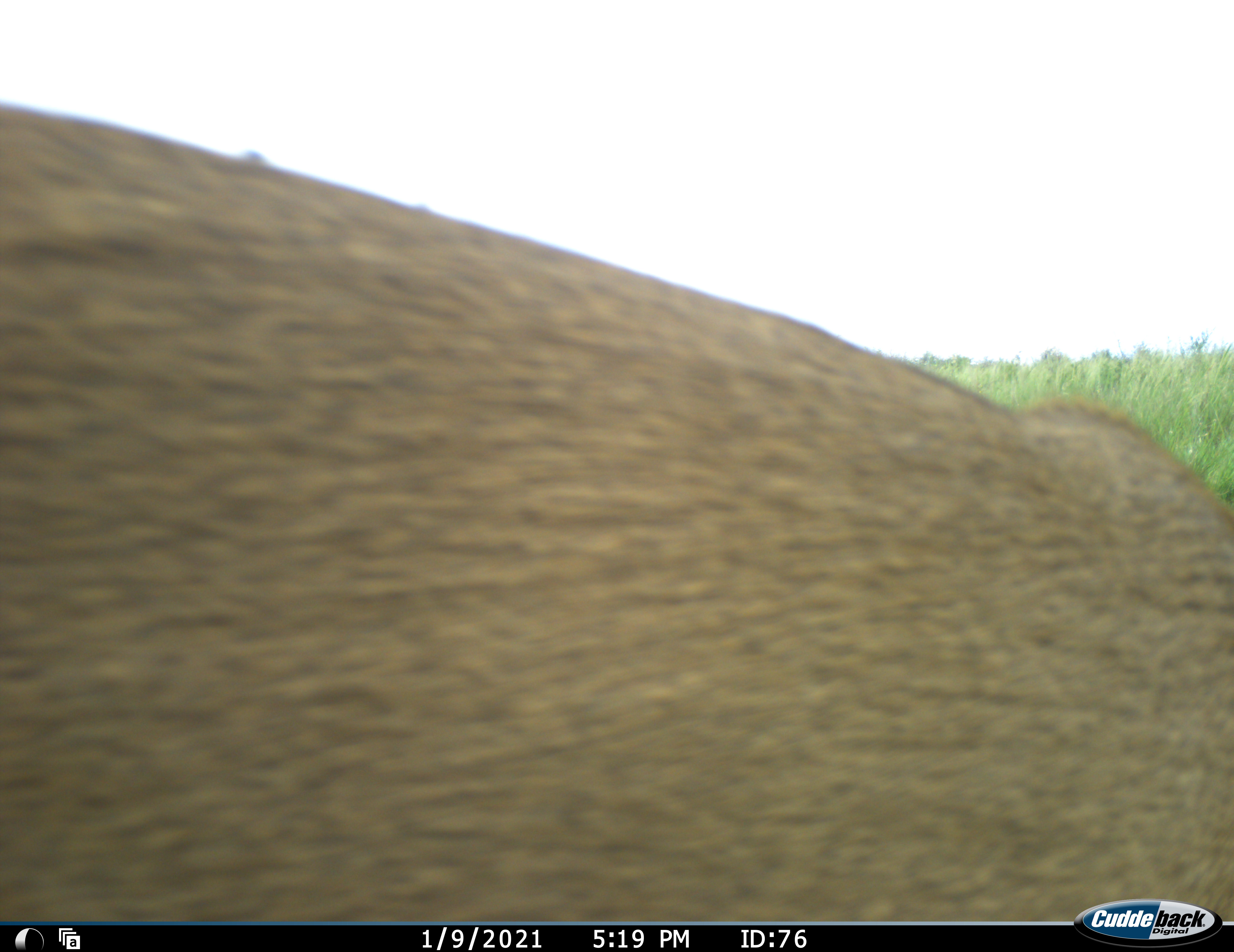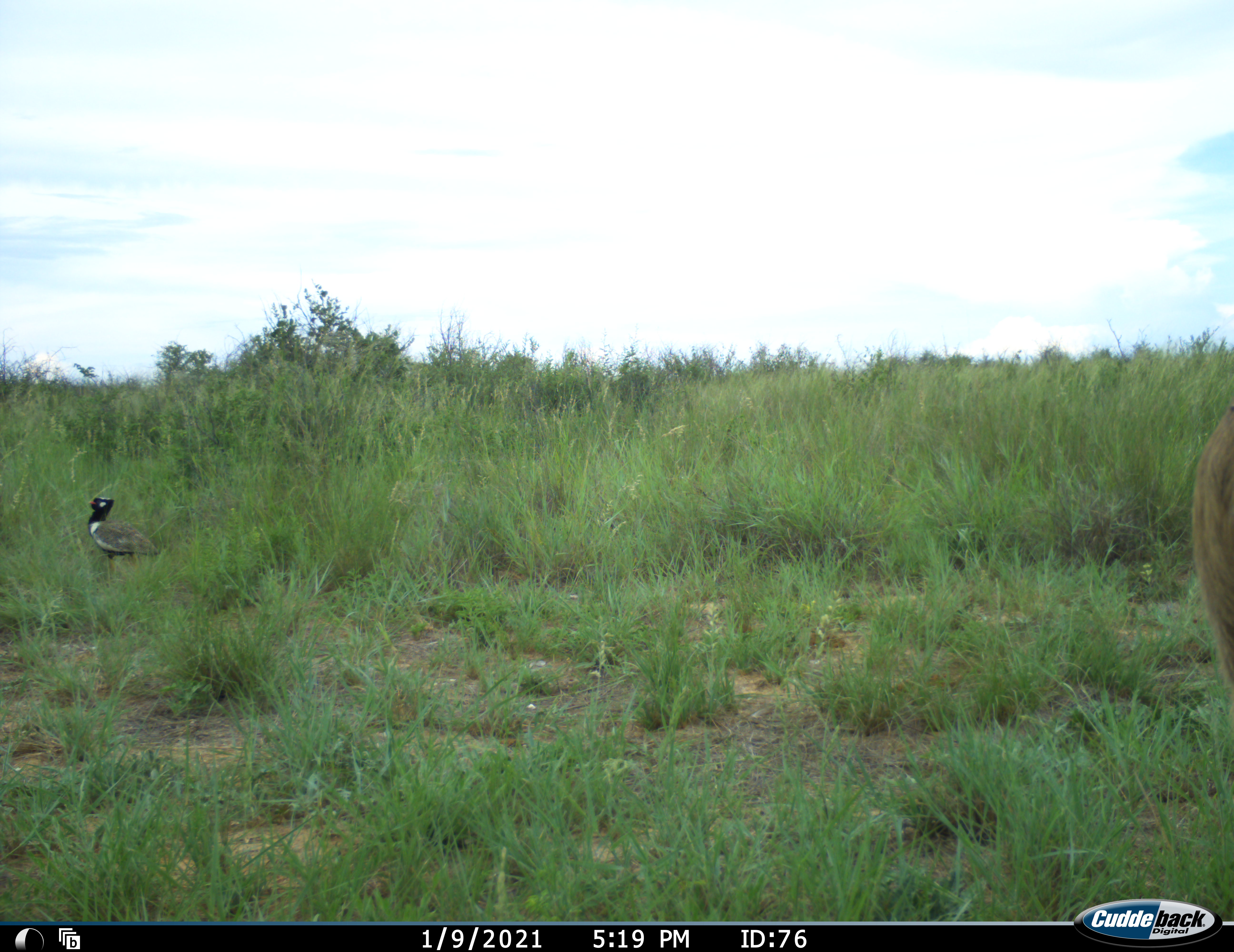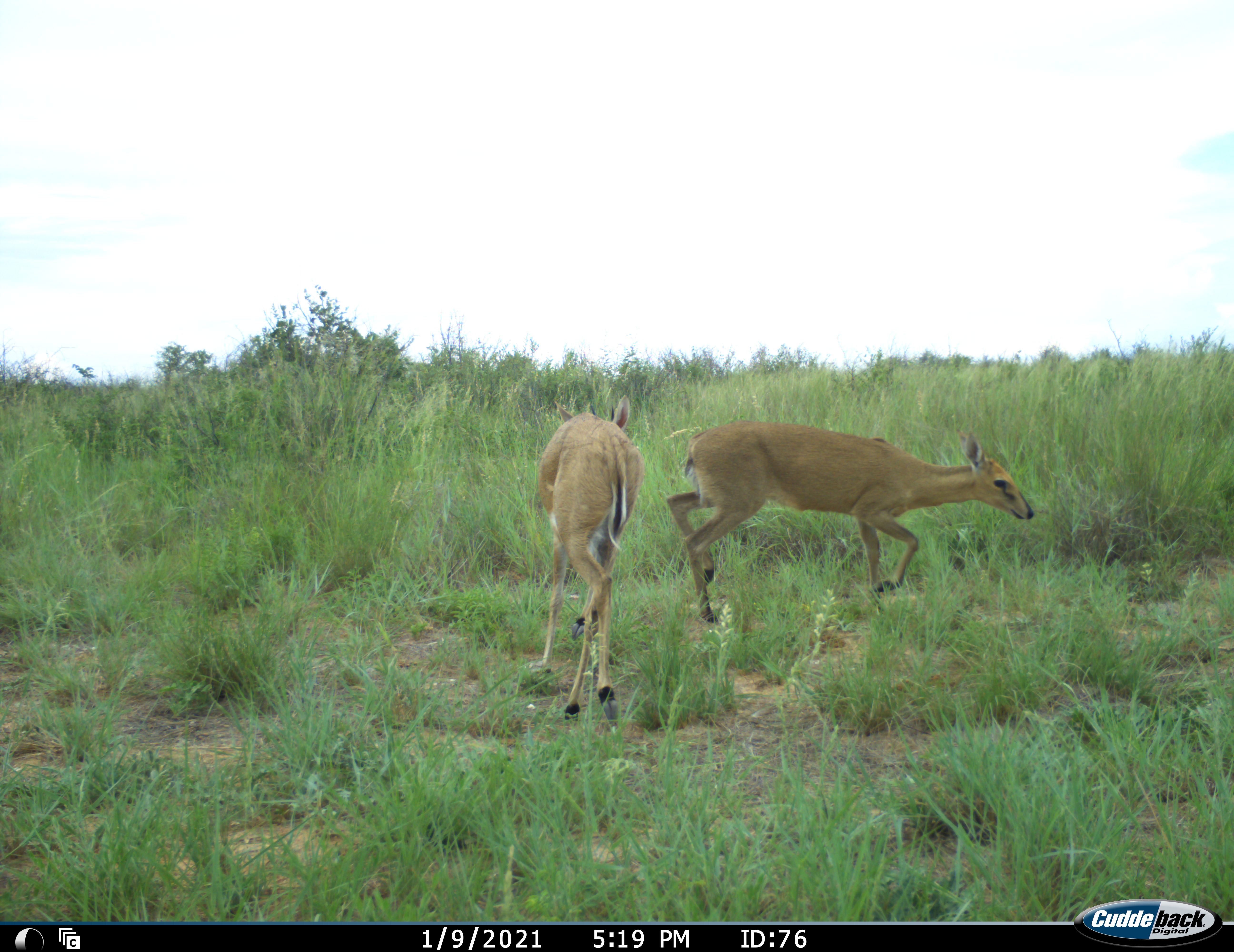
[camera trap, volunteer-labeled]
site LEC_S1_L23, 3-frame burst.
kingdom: Animalia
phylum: Chordata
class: Aves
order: Otidiformes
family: Otididae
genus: Eupodotis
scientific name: Eupodotis afraoides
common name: white-quilled bustard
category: bustardwhitequilled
Bustardwhitequilled (white-quilled bustard) (Eupodotis afraoides), count 1. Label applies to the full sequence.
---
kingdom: Animalia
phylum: Chordata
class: Mammalia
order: Artiodactyla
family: Bovidae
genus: Sylvicapra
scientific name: Sylvicapra grimmia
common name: common duiker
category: duikercommongrey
Duikercommongrey (common duiker) (Sylvicapra grimmia), count 2. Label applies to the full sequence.